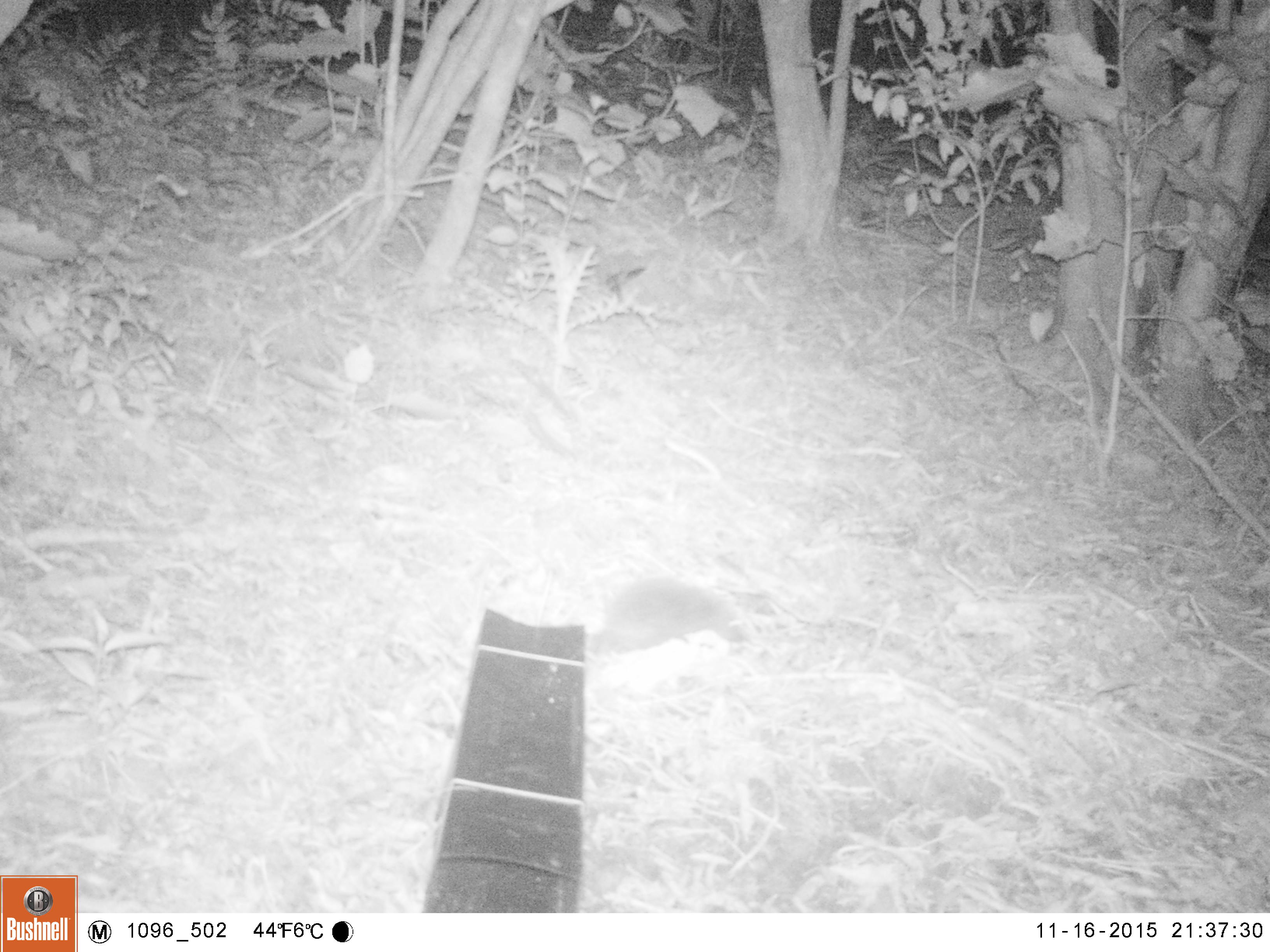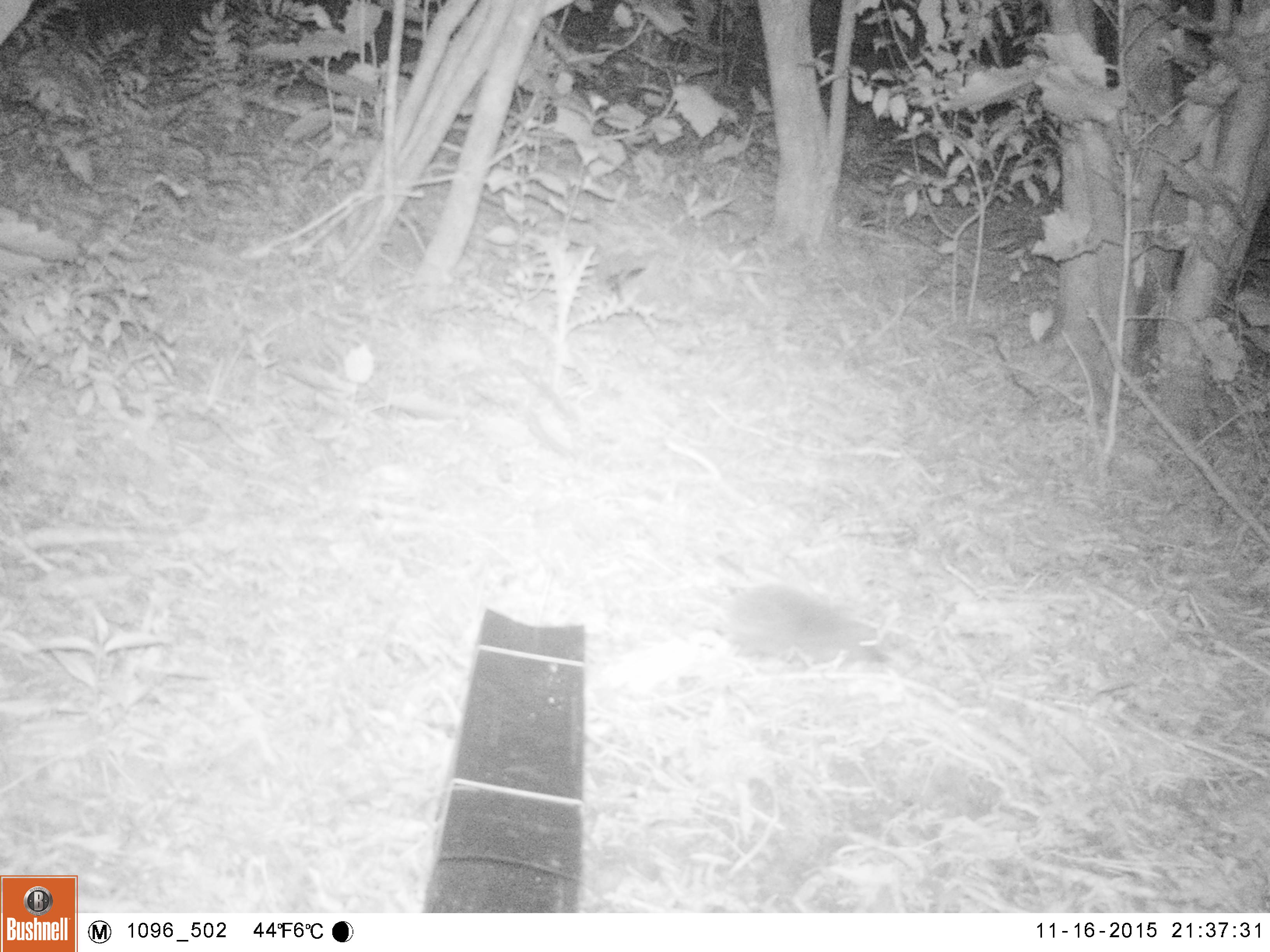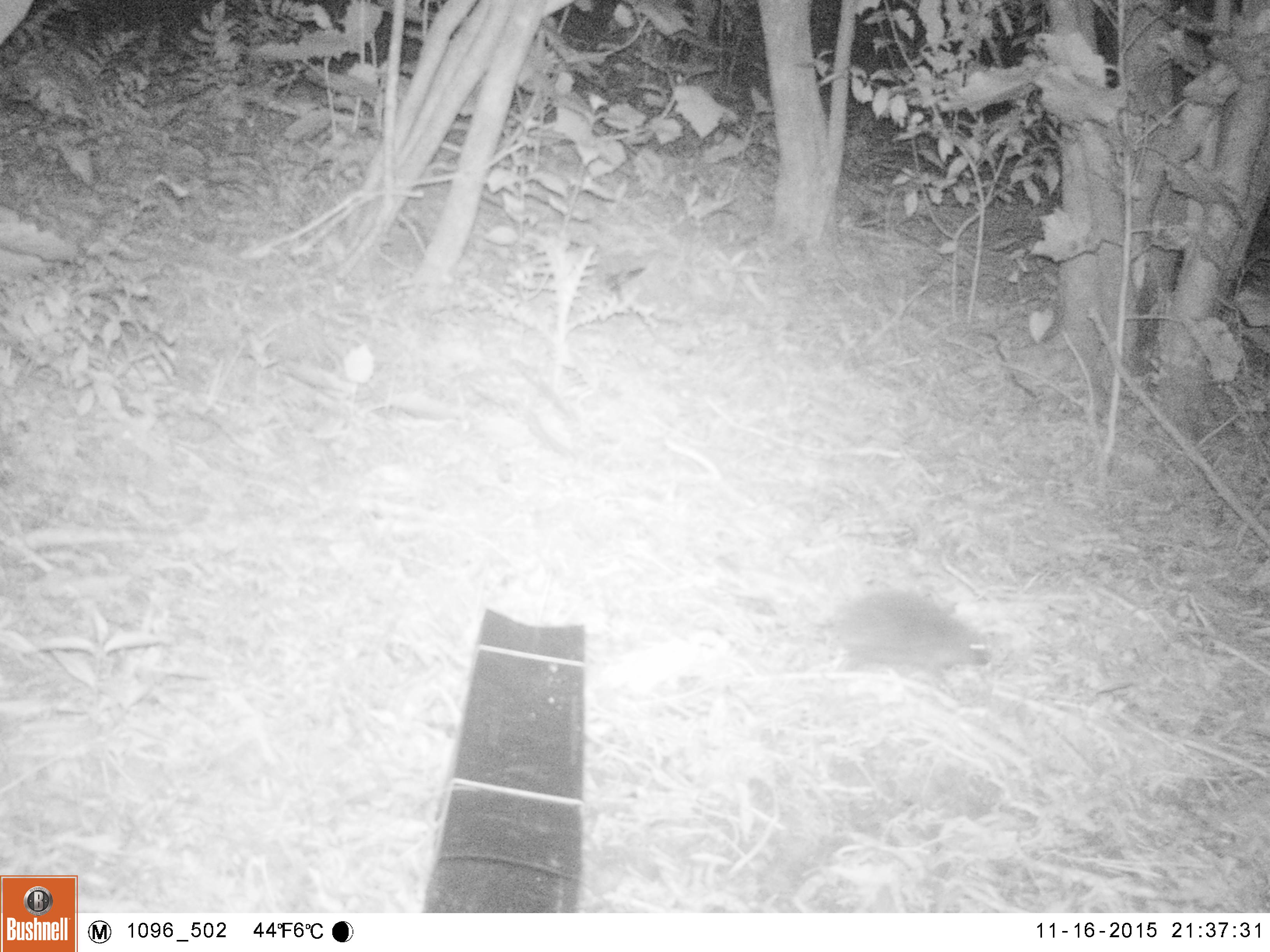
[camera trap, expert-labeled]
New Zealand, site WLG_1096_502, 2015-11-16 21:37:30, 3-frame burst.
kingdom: Animalia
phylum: Chordata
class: Mammalia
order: Eulipotyphla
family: Erinaceidae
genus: Erinaceus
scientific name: Erinaceus europaeus europaeus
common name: european hedgehog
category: hedgehog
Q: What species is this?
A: Hedgehog (european hedgehog) (Erinaceus europaeus europaeus).